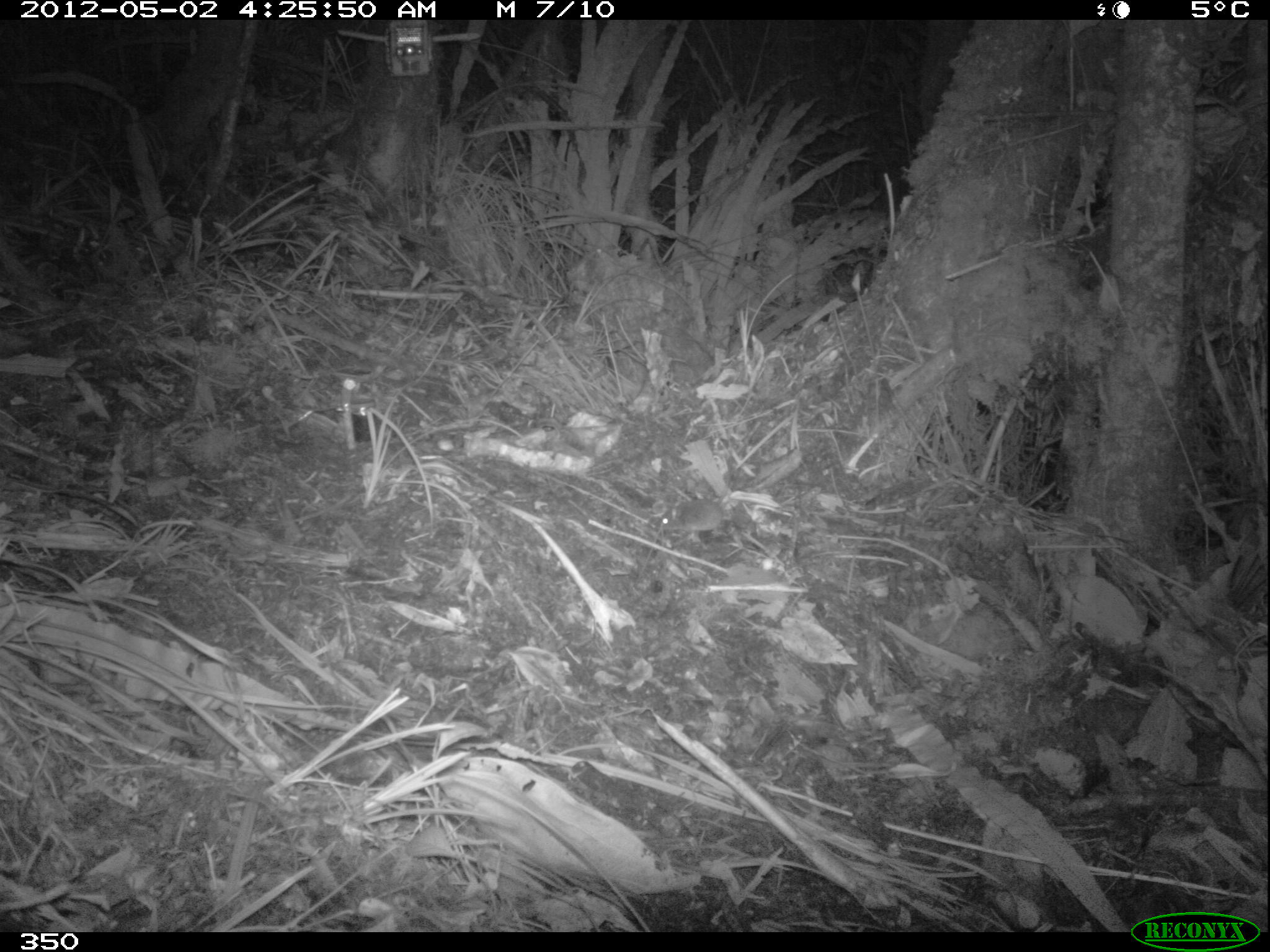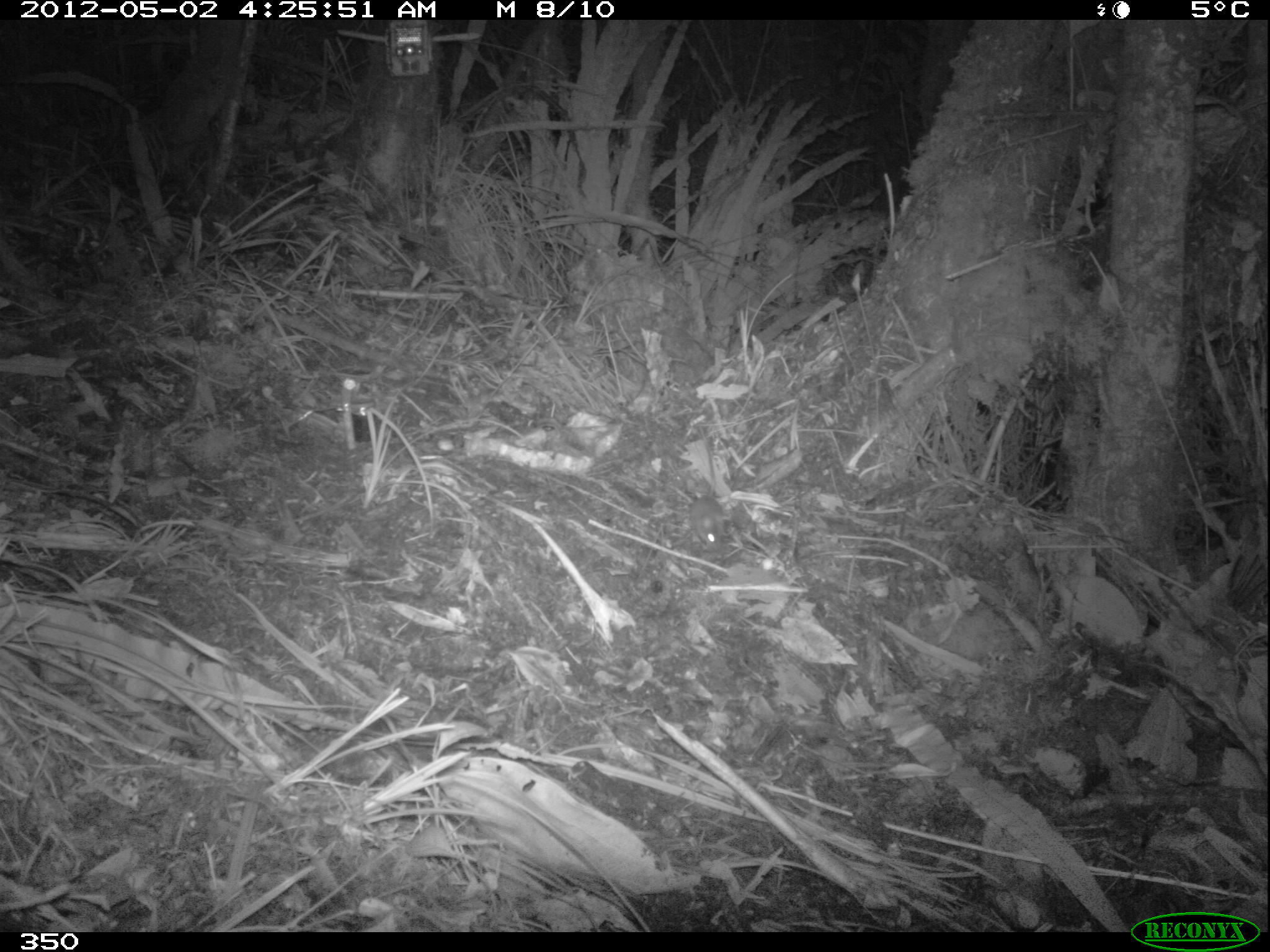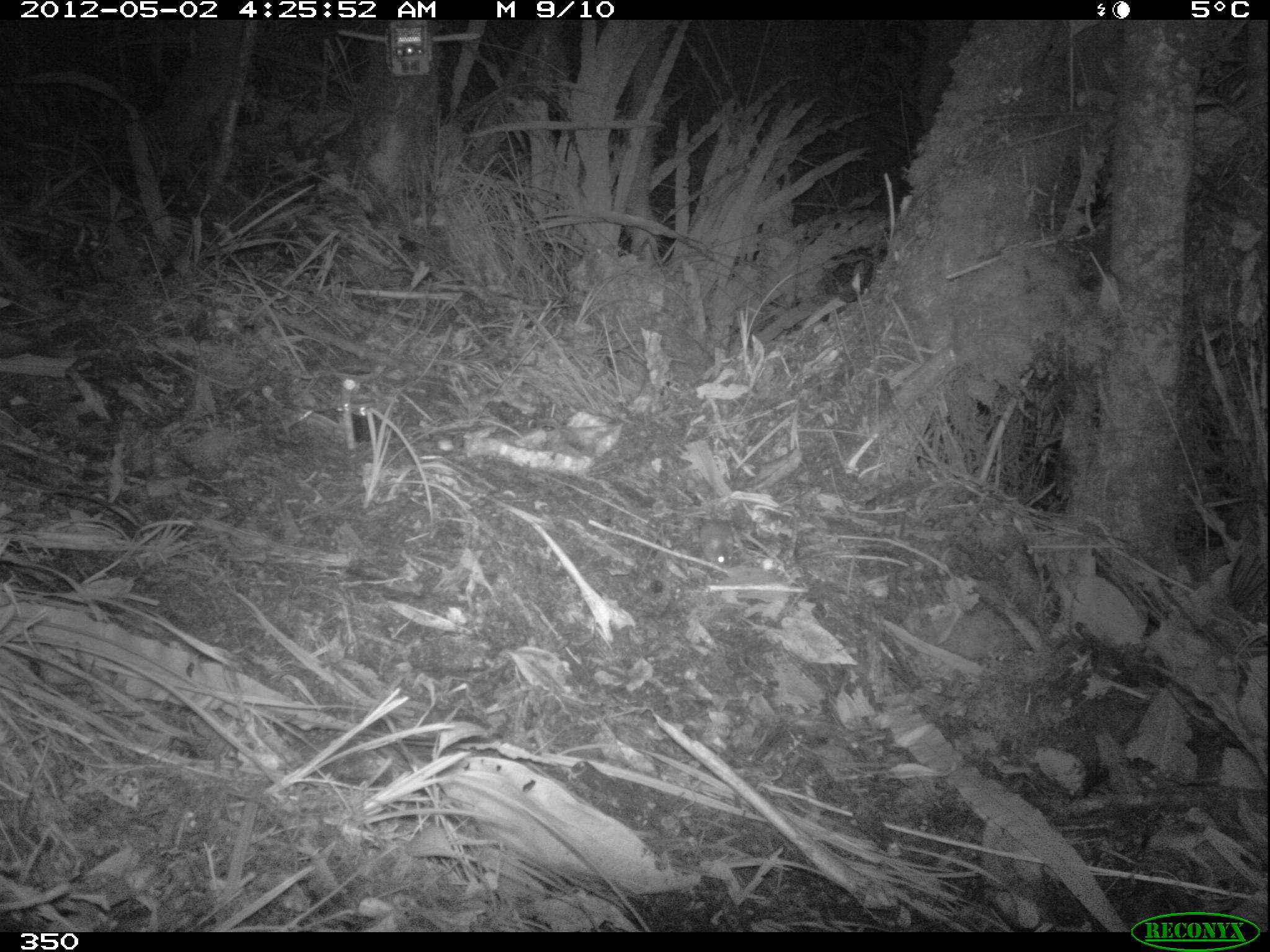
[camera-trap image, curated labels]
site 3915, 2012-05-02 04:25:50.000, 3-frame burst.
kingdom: Animalia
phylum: Chordata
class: Mammalia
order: Rodentia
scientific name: Rodentia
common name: rodents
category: unknown rodent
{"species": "unknown rodent (rodents) (Rodentia)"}